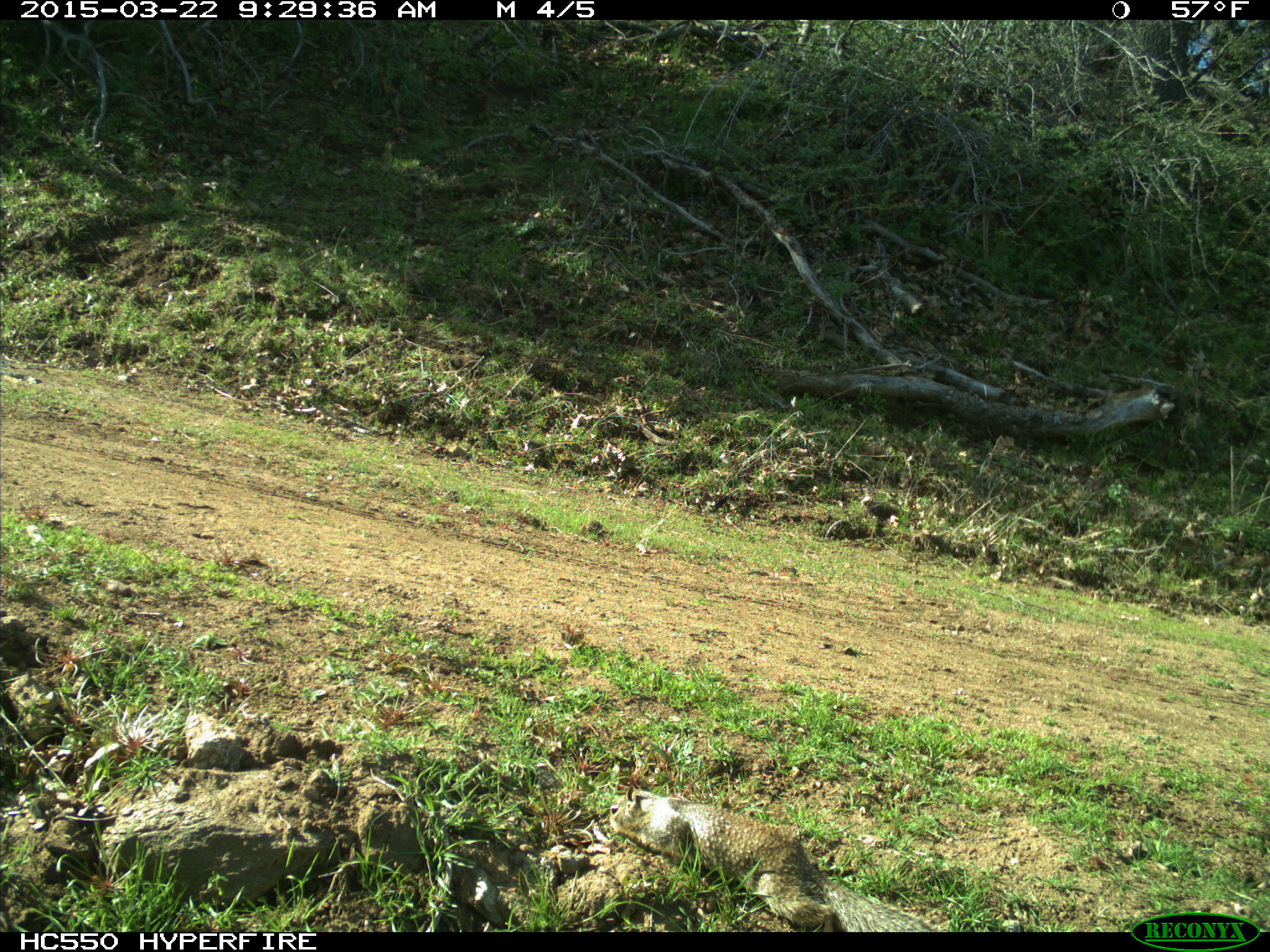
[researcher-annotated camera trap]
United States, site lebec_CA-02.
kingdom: Animalia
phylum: Chordata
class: Mammalia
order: Rodentia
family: Sciuridae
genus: Otospermophilus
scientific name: Otospermophilus beecheyi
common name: california ground squirrel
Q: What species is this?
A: Otospermophilus beecheyi (california ground squirrel).